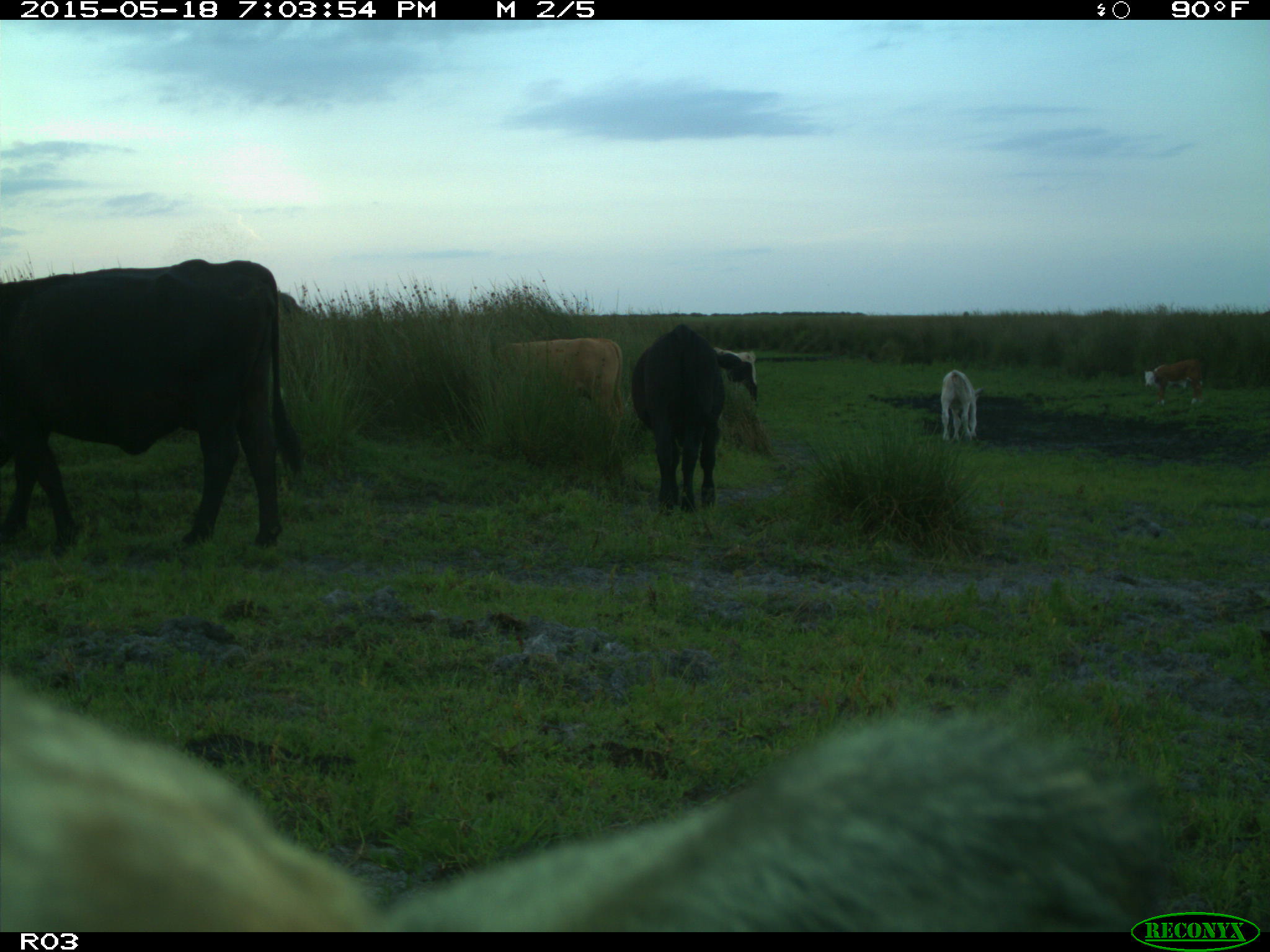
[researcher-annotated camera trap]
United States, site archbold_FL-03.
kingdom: Animalia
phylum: Chordata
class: Mammalia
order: Artiodactyla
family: Bovidae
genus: Bos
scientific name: Bos taurus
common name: domestic cow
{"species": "Bos taurus (domestic cow)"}